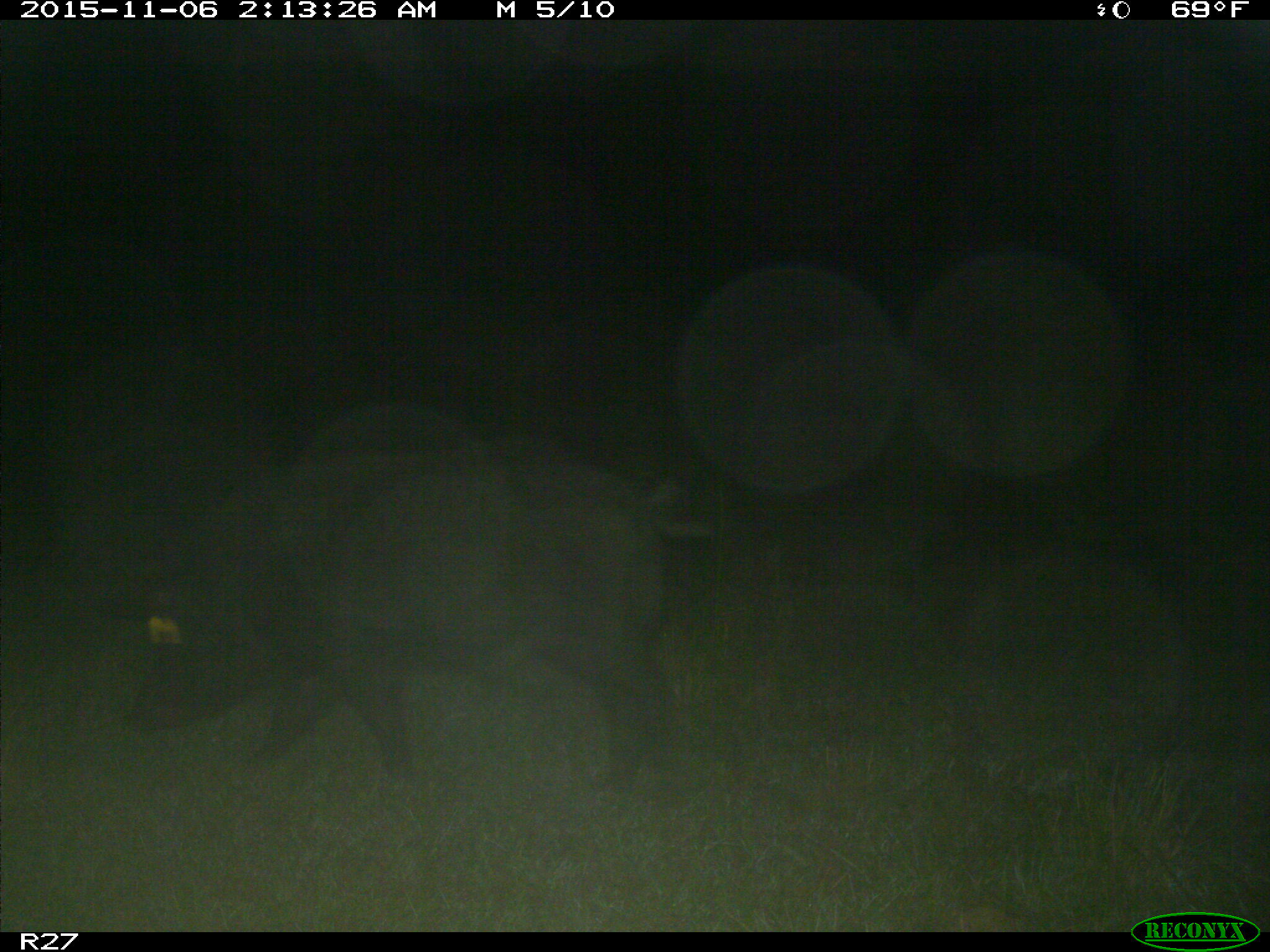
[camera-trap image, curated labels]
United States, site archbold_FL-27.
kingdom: Animalia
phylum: Chordata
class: Mammalia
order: Artiodactyla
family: Suidae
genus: Sus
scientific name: Sus scrofa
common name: wild boar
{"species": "Sus scrofa (wild boar)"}